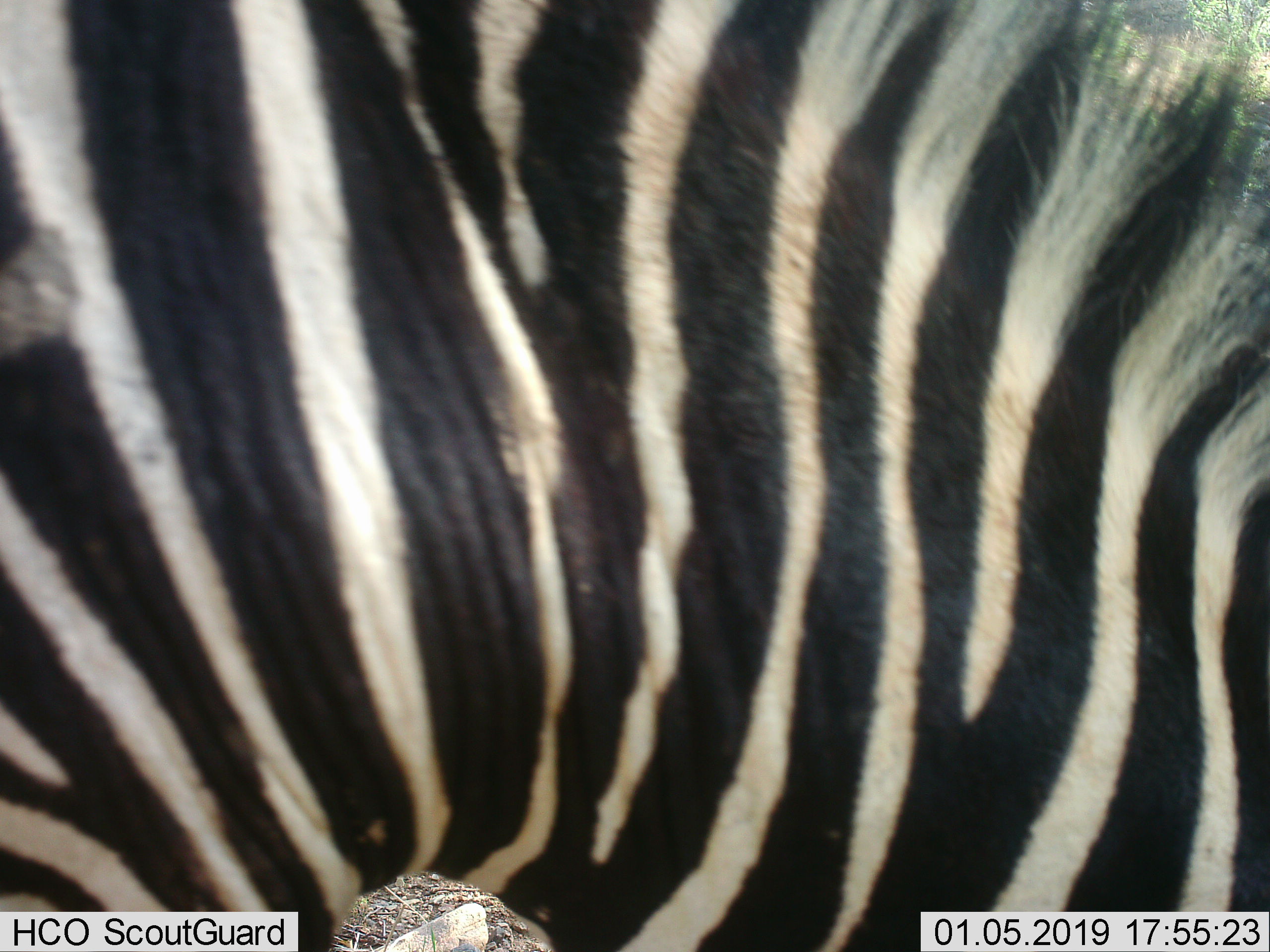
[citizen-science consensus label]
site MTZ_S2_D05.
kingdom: Animalia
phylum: Chordata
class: Mammalia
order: Perissodactyla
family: Equidae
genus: Equus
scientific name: Equus zebra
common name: mountain zebra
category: zebramountain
Zebramountain (mountain zebra) (Equus zebra), count 1. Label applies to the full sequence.